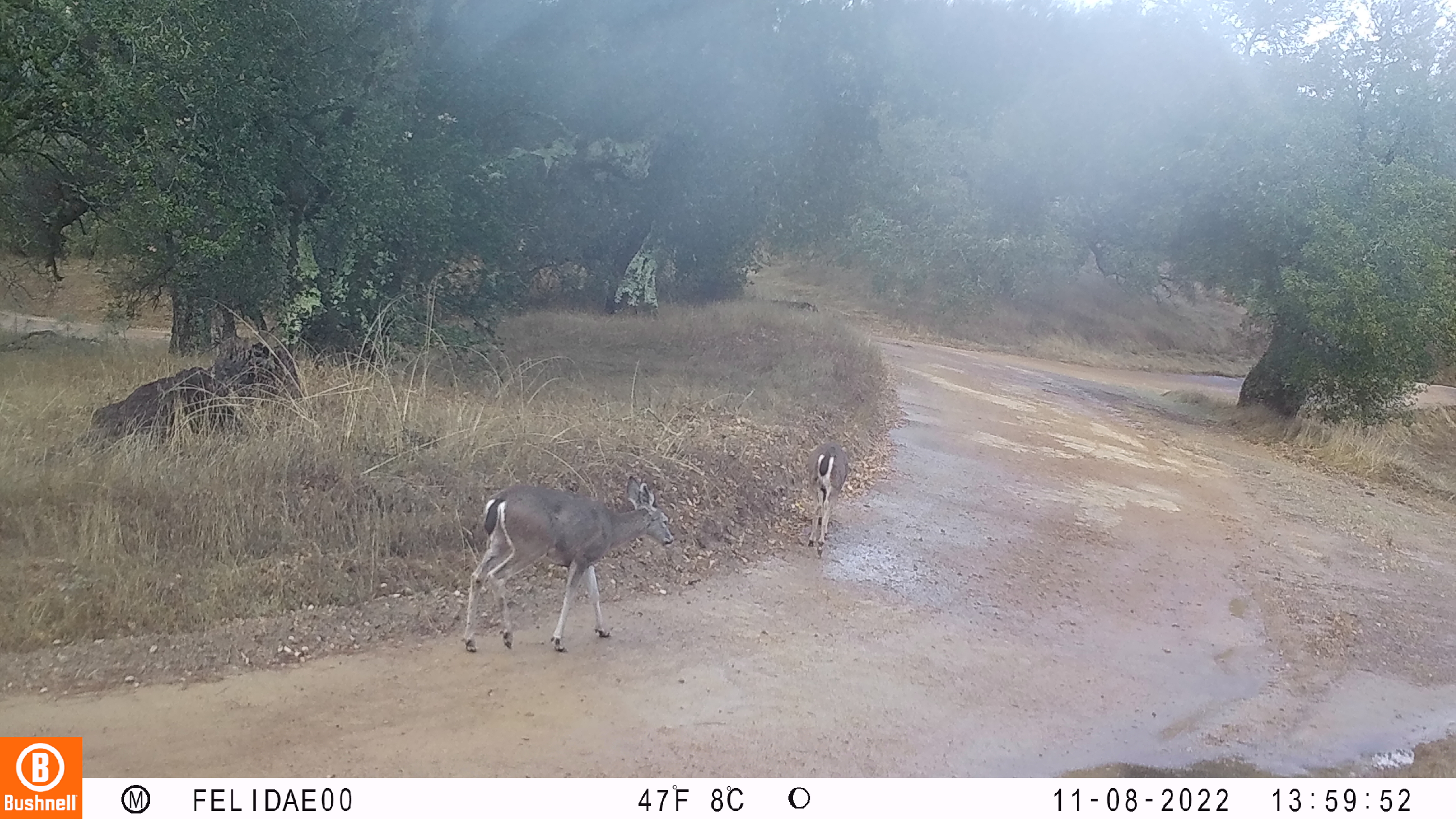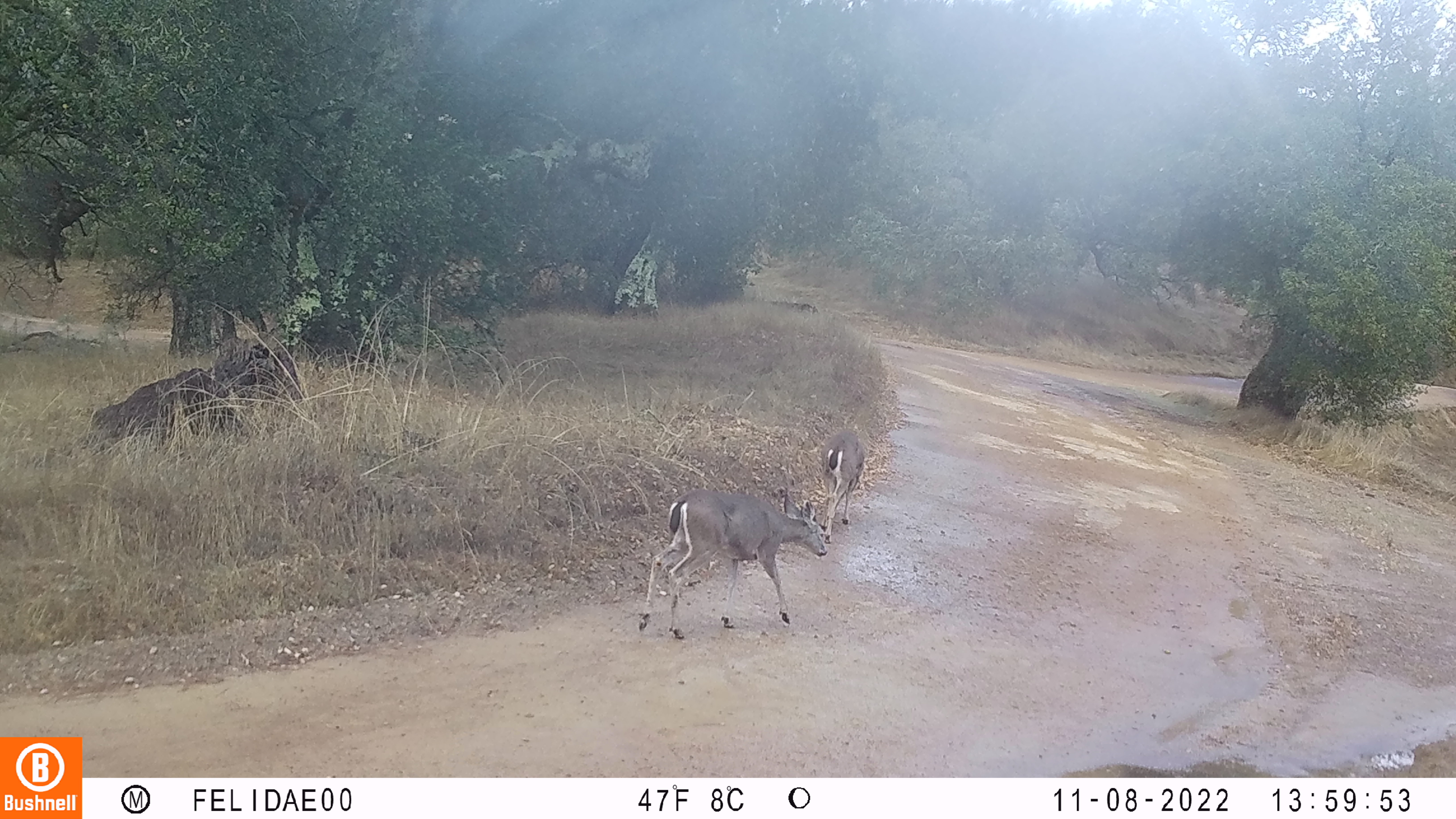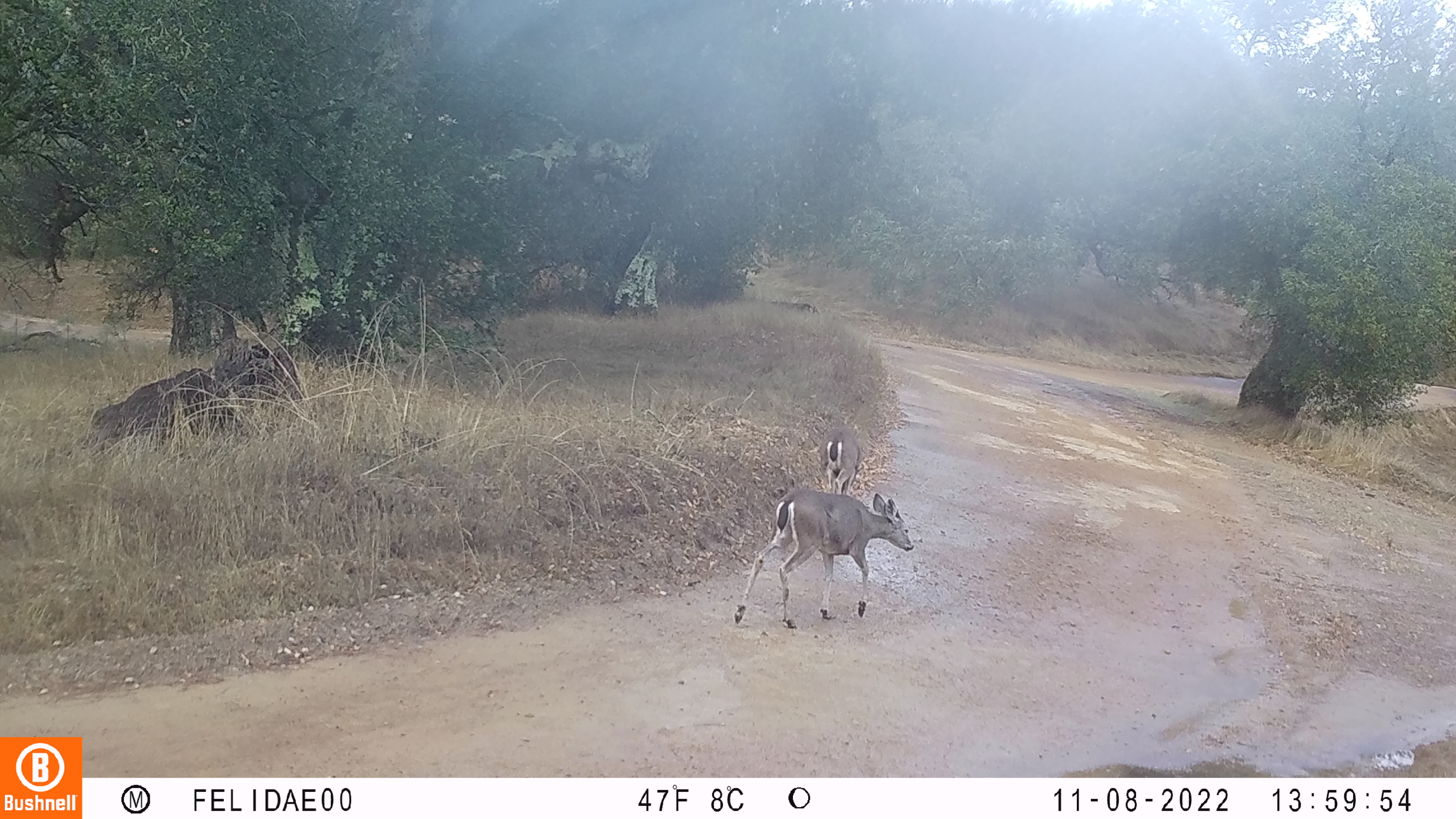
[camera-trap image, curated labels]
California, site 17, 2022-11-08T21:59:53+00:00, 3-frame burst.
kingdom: Animalia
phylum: Chordata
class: Mammalia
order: Artiodactyla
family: Cervidae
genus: Odocoileus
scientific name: Odocoileus hemionus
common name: mule deer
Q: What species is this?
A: Mule deer (Odocoileus hemionus).